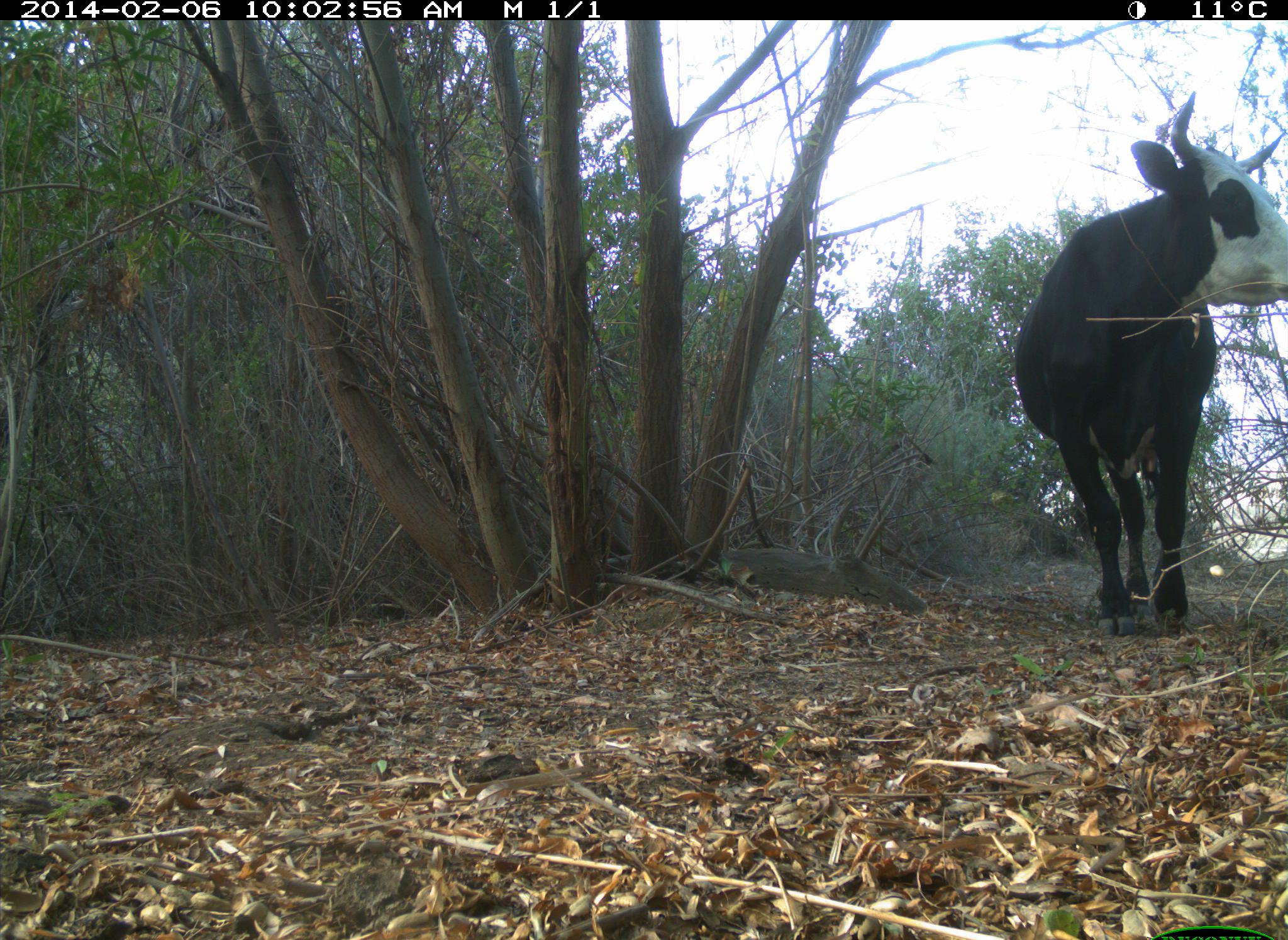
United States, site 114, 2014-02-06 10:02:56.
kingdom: Animalia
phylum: Chordata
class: Mammalia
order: Artiodactyla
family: Bovidae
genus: Bos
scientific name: Bos taurus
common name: cow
Cow (Bos taurus).